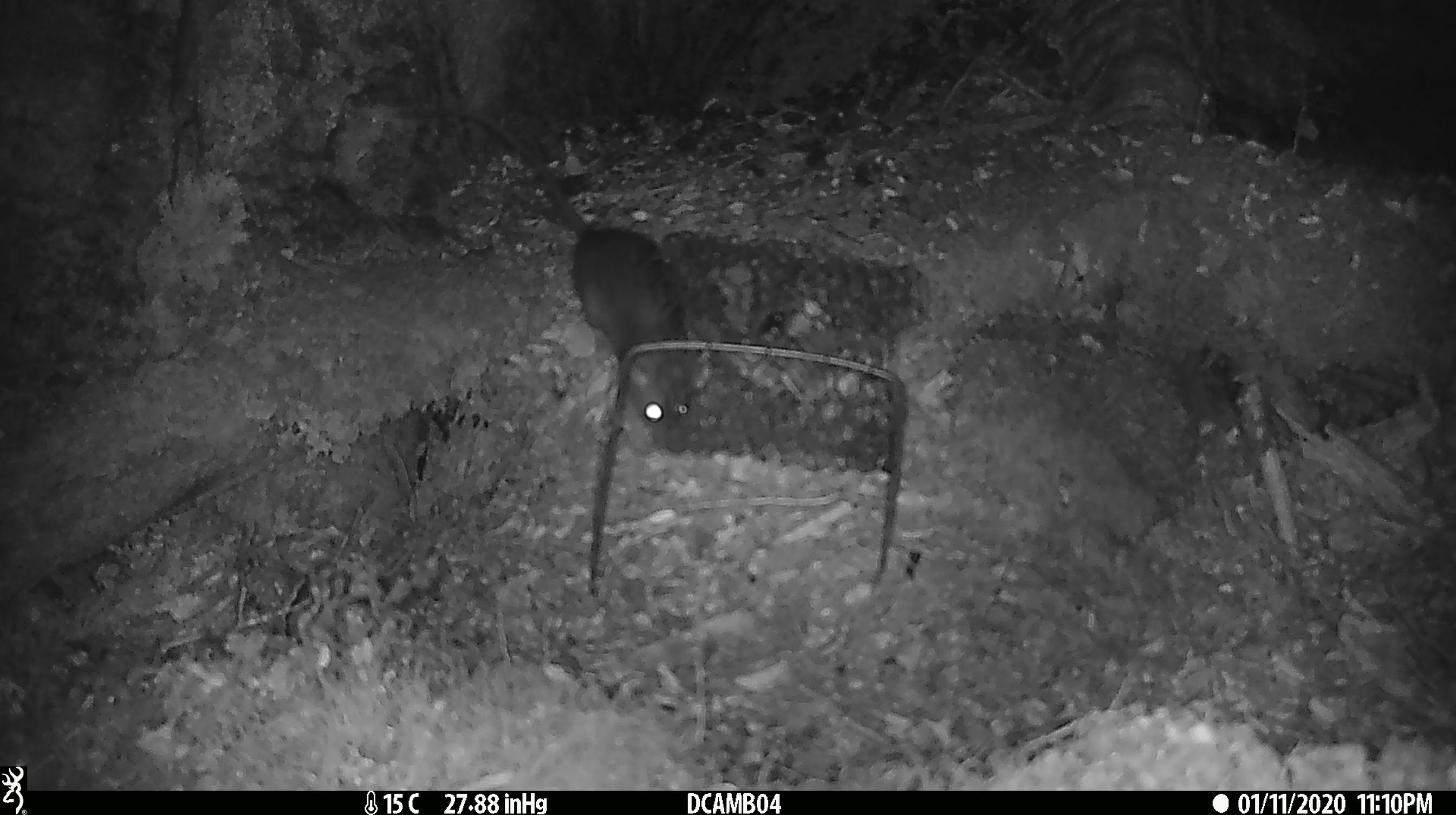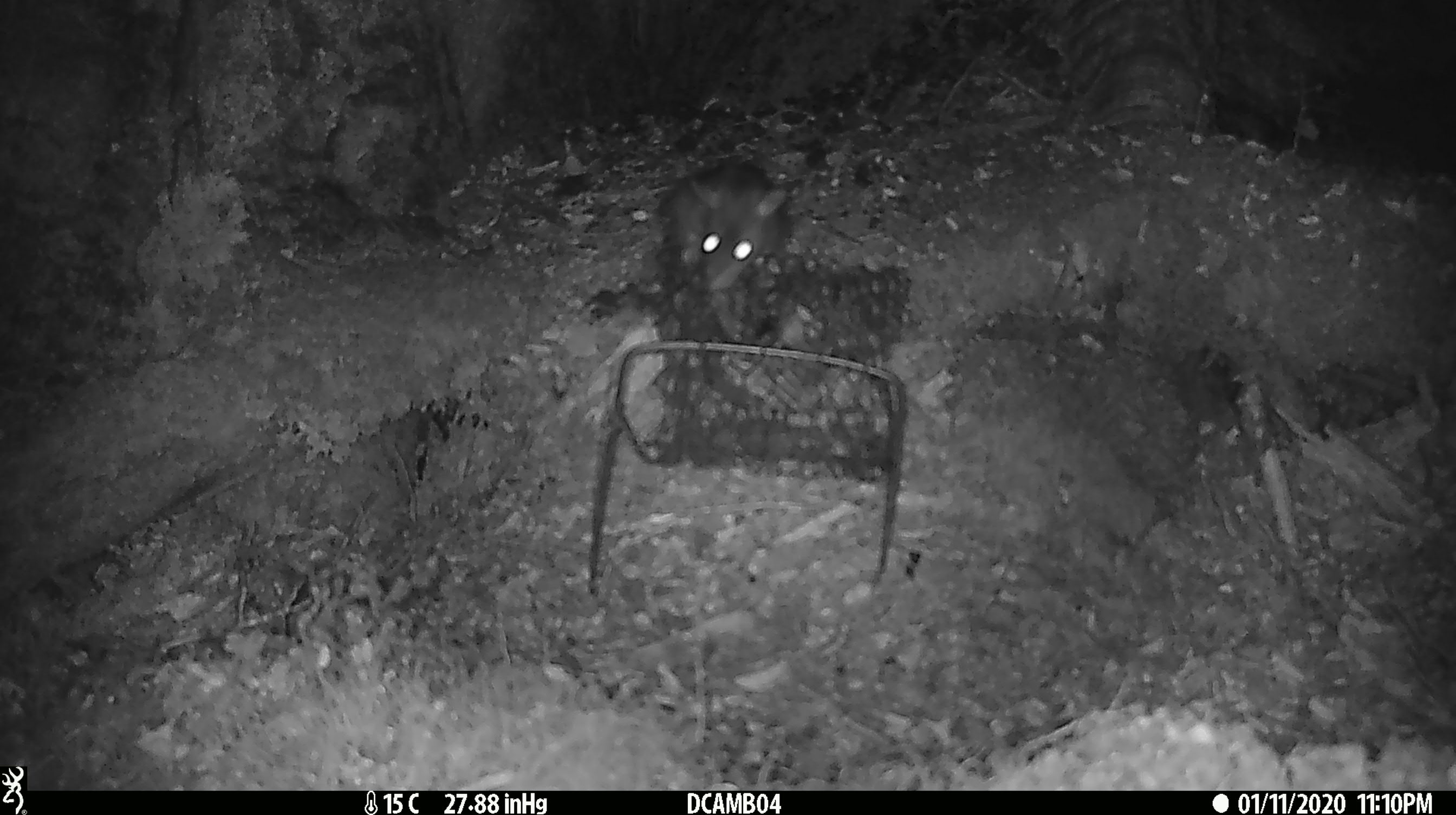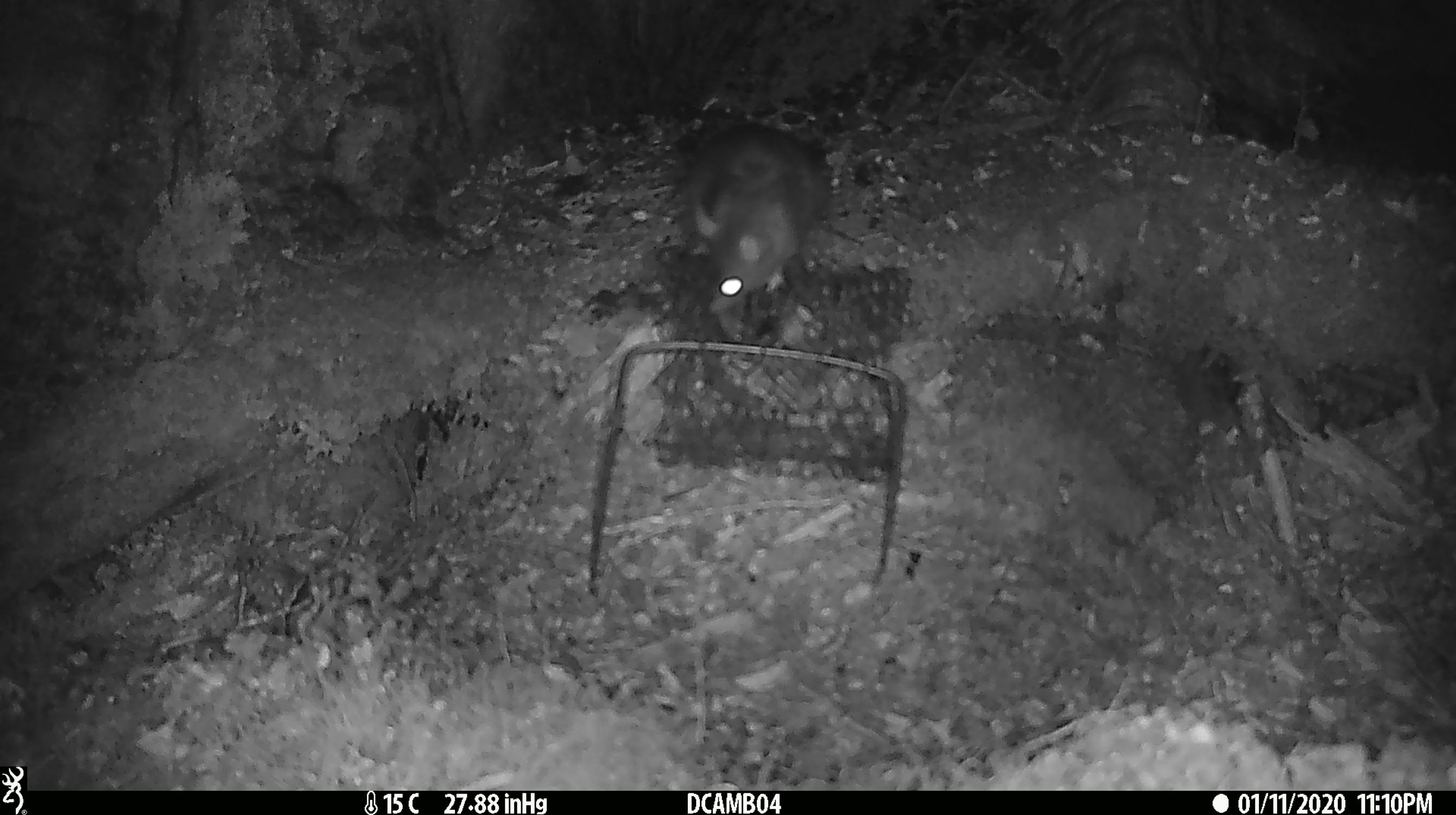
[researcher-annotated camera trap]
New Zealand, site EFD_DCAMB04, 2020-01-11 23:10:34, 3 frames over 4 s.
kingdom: Animalia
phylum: Chordata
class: Mammalia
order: Rodentia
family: Muridae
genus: Rattus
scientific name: Rattus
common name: rat